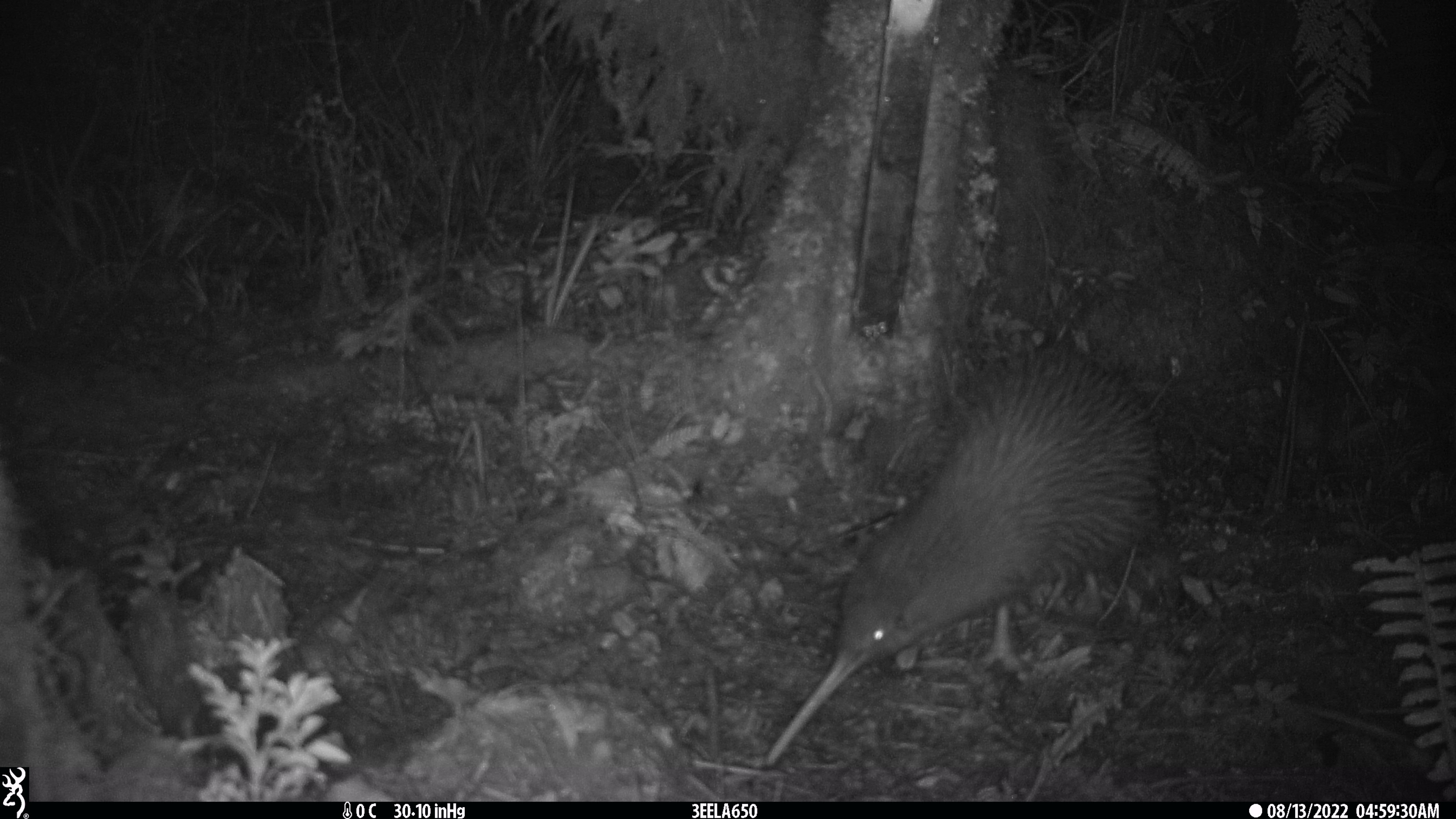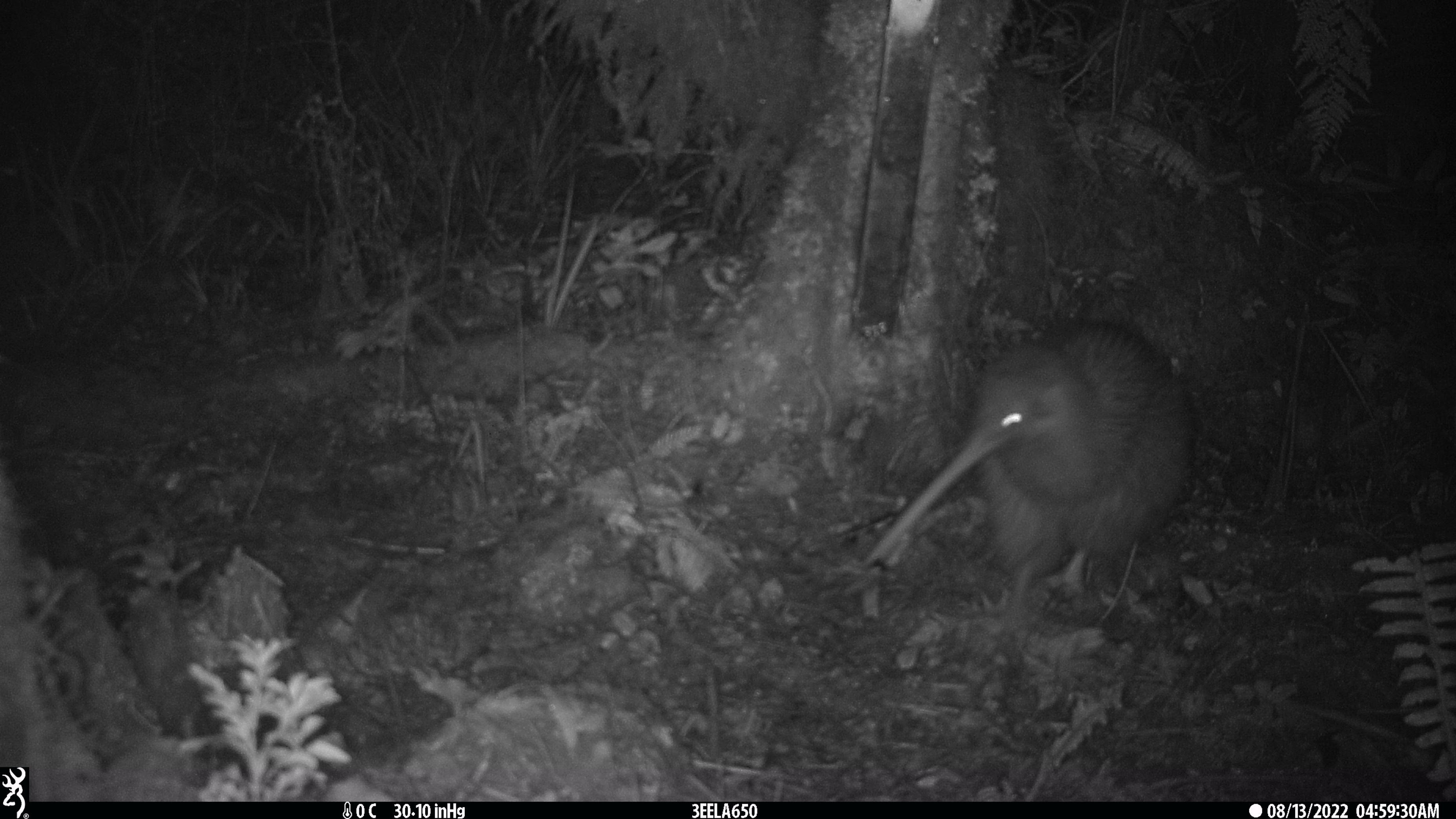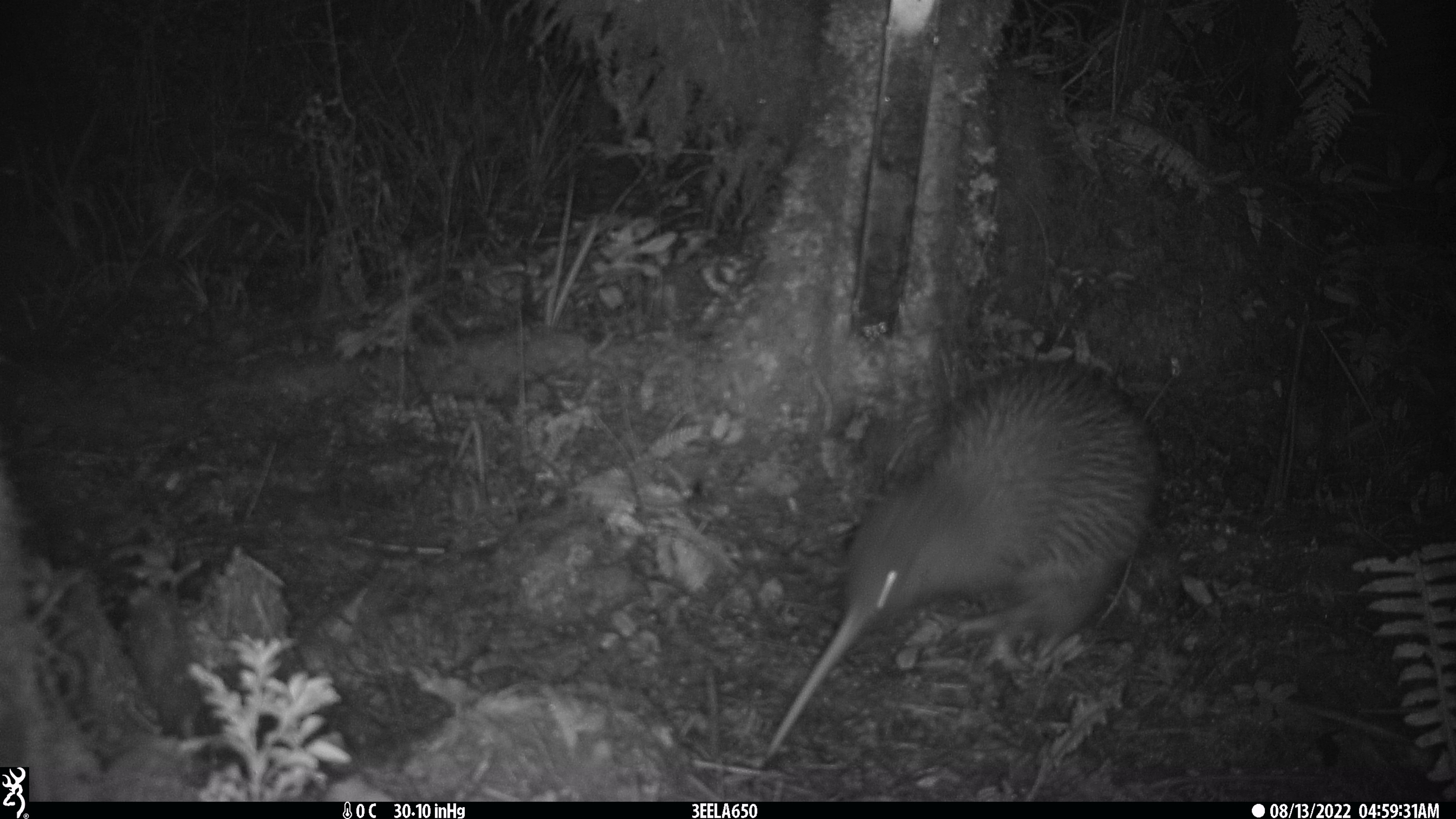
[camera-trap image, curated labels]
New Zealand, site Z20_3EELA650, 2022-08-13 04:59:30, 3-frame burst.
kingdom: Animalia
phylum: Chordata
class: Aves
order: Apterygiformes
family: Apterygidae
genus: Apteryx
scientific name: Apteryx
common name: kiwi